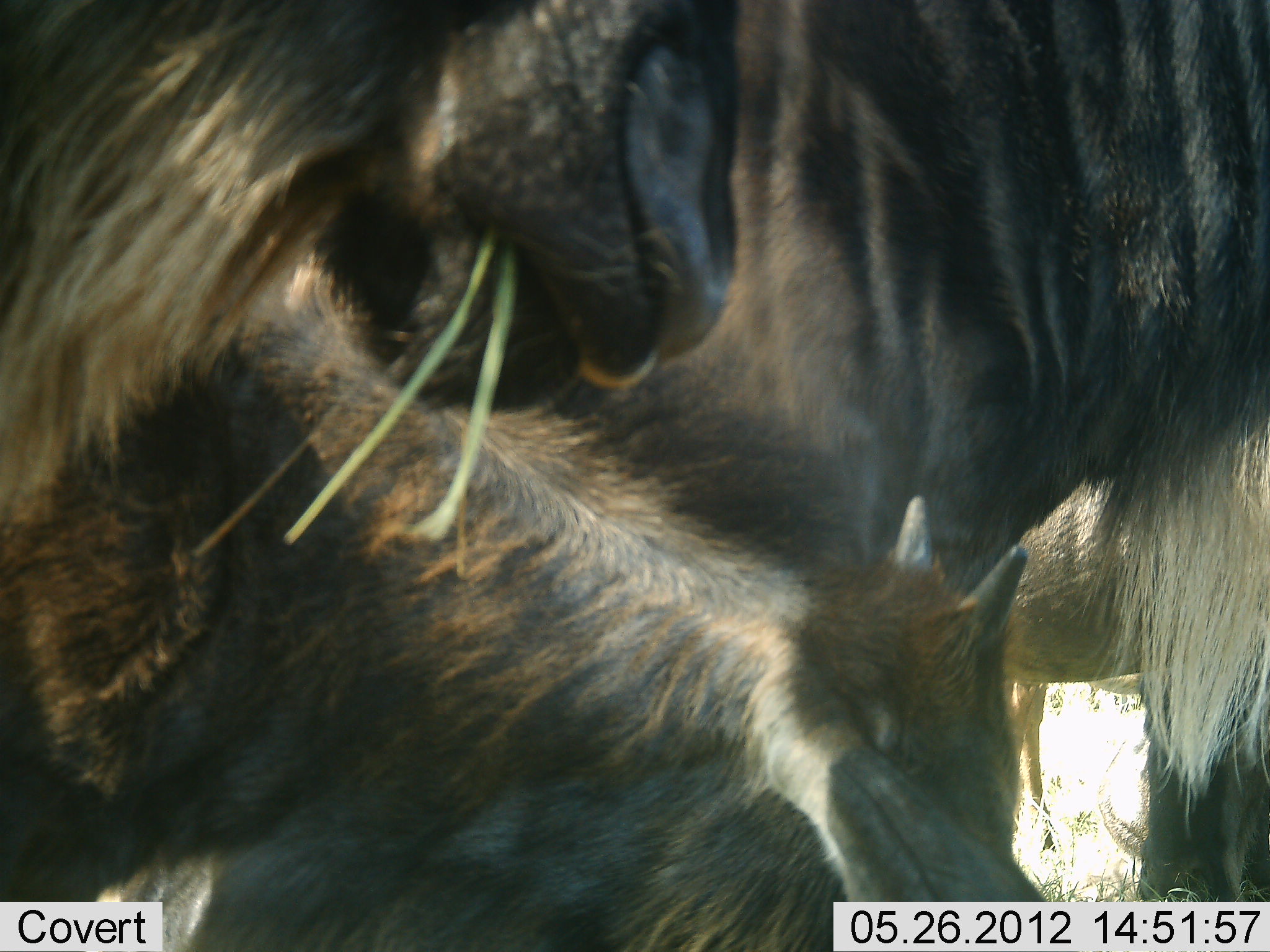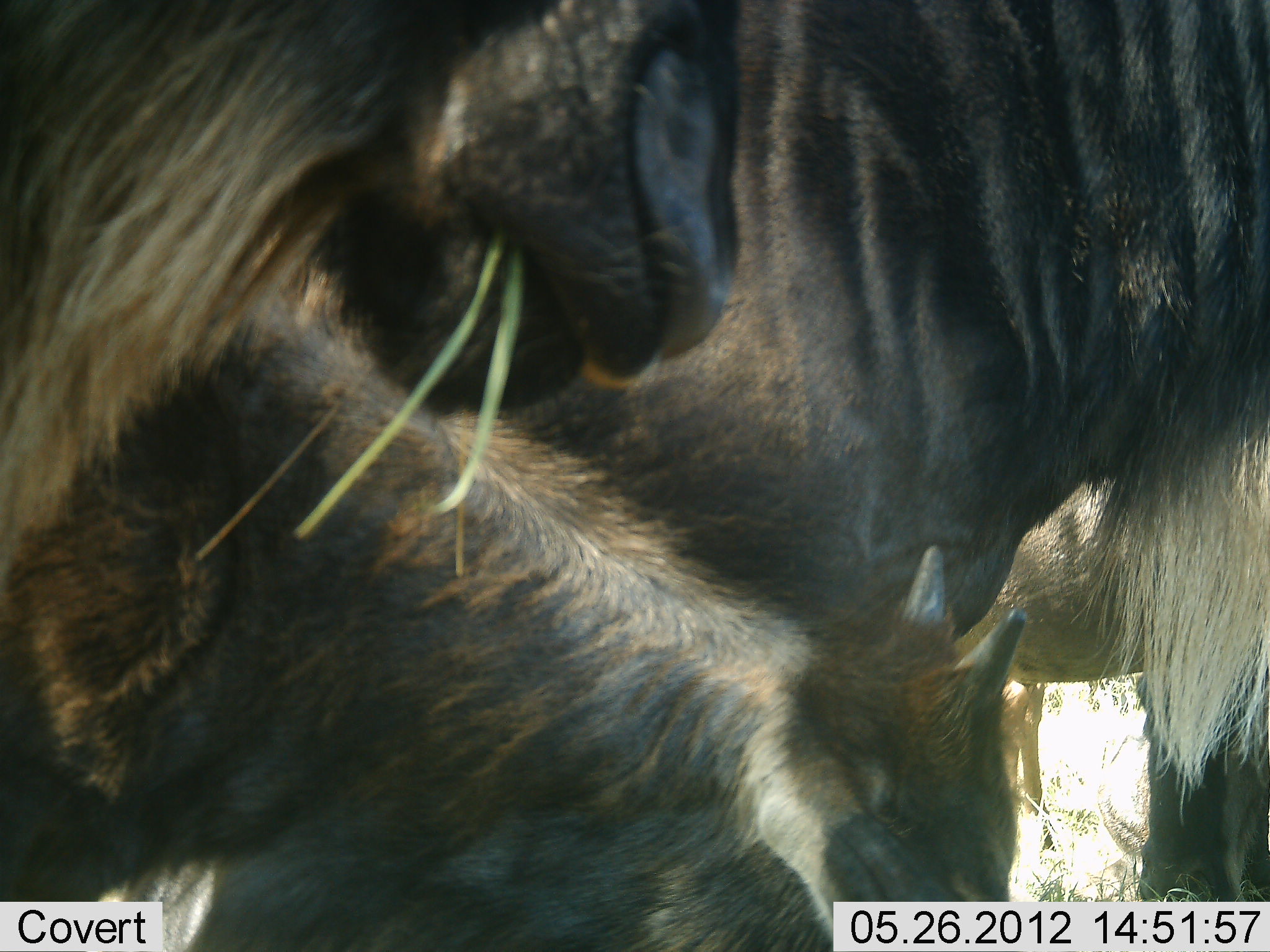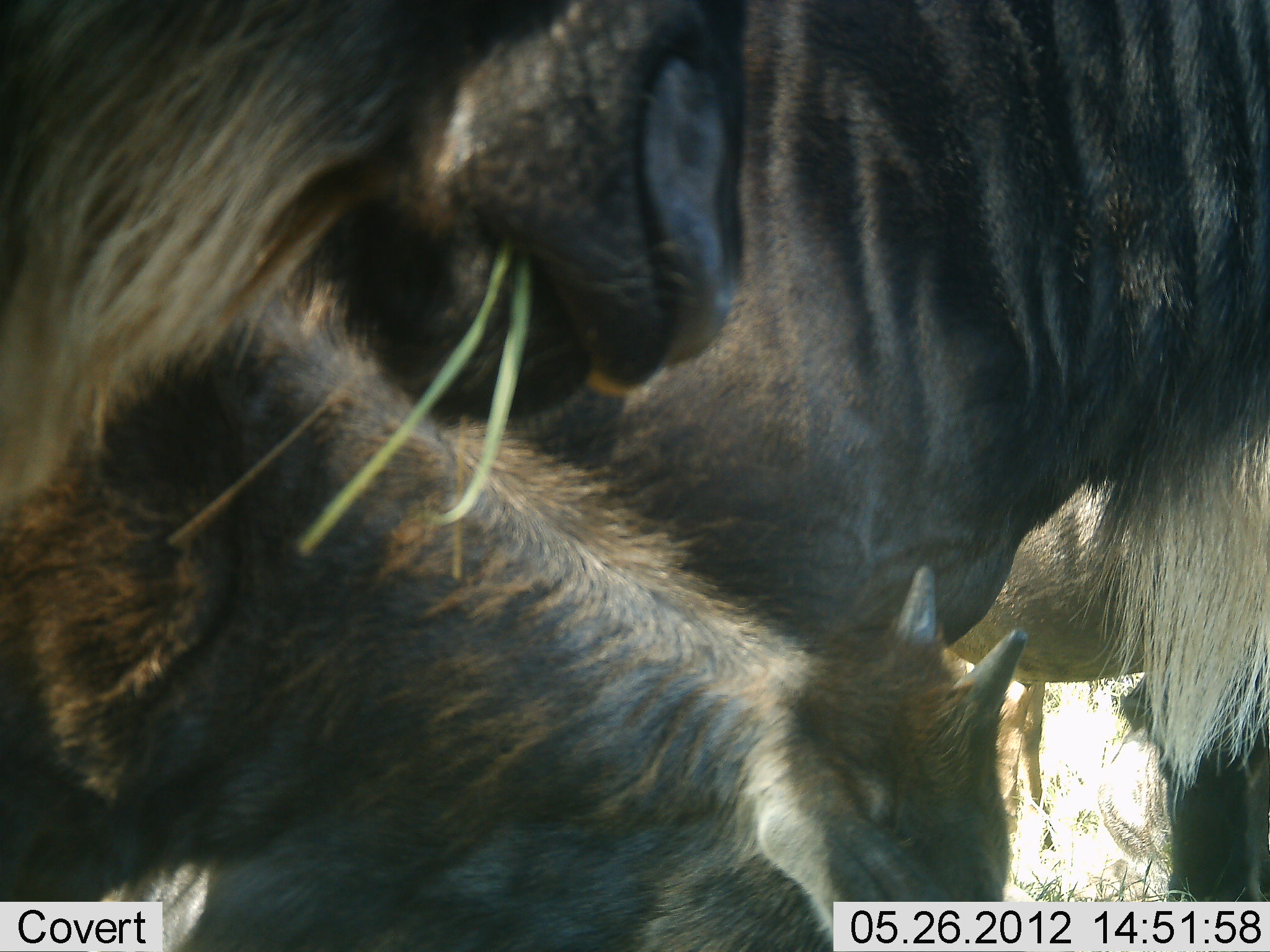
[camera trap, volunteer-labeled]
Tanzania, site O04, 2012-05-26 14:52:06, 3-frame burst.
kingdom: Animalia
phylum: Chordata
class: Mammalia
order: Artiodactyla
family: Bovidae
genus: Connochaetes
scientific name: Connochaetes taurinus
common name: blue wildebeest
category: wildebeest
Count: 4.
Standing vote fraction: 60%.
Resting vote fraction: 10%.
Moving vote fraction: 10%.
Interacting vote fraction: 10%.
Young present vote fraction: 60%.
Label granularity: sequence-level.